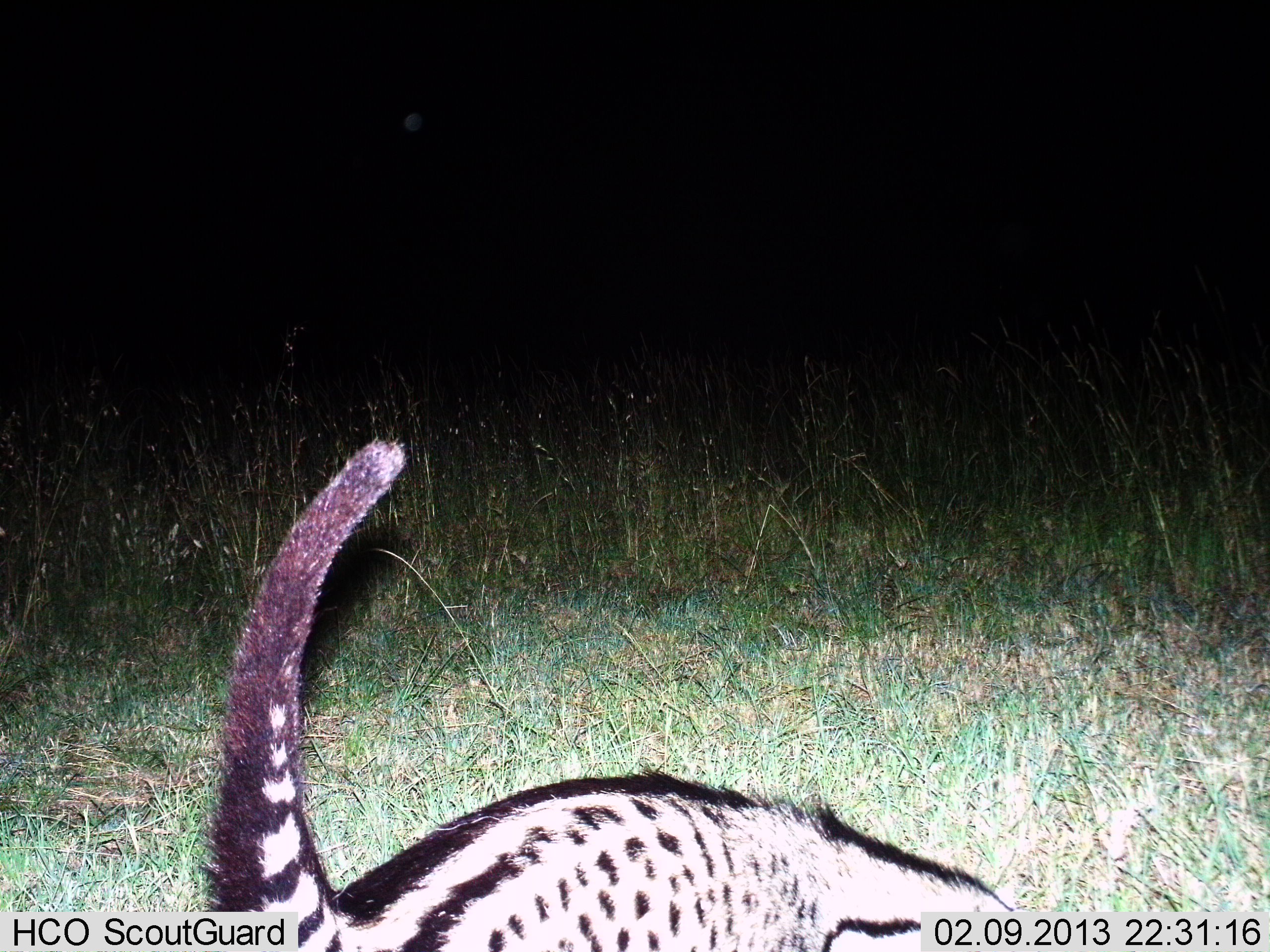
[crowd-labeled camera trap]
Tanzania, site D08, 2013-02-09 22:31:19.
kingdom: Animalia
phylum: Chordata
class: Mammalia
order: Carnivora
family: Viverridae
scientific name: Viverridae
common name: civet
Civet (Viverridae), count 1. Behavior (volunteer vote fractions): standing 64%, resting 0%, moving 33%, interacting 0%. Young present (vote fraction): 0%. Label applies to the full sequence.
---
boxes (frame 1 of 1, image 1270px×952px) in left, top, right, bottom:
animal: 198, 438, 1019, 952